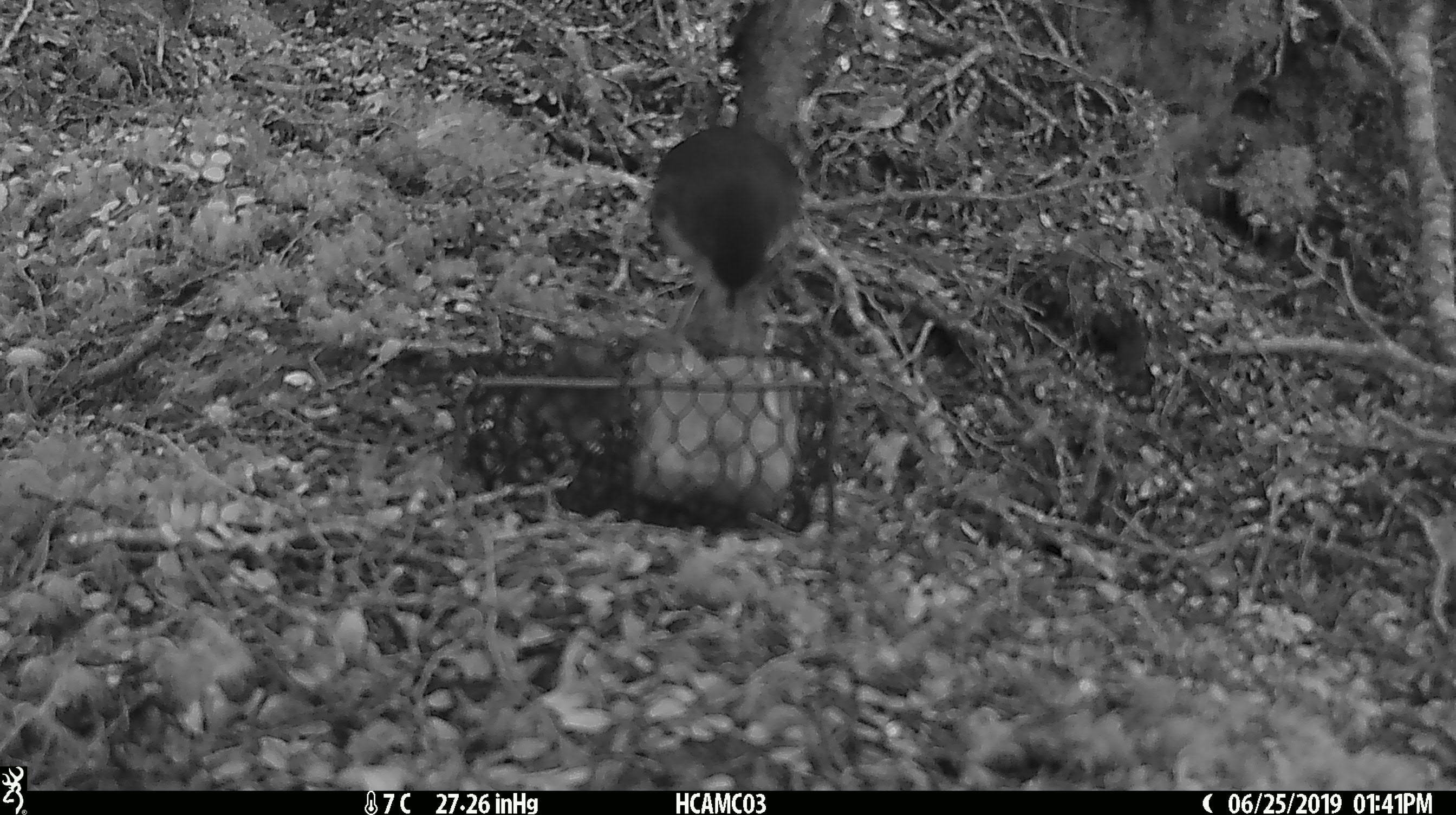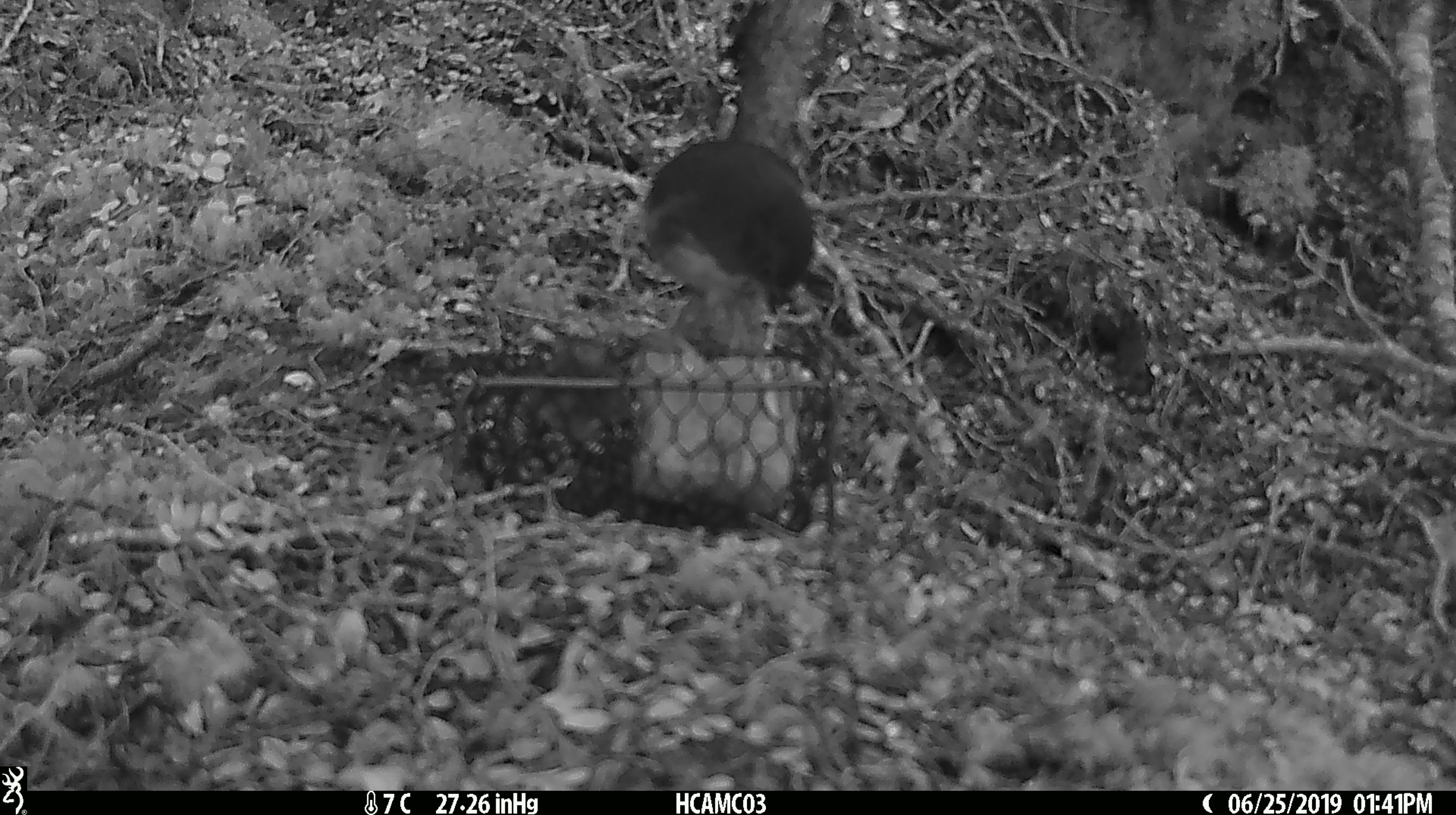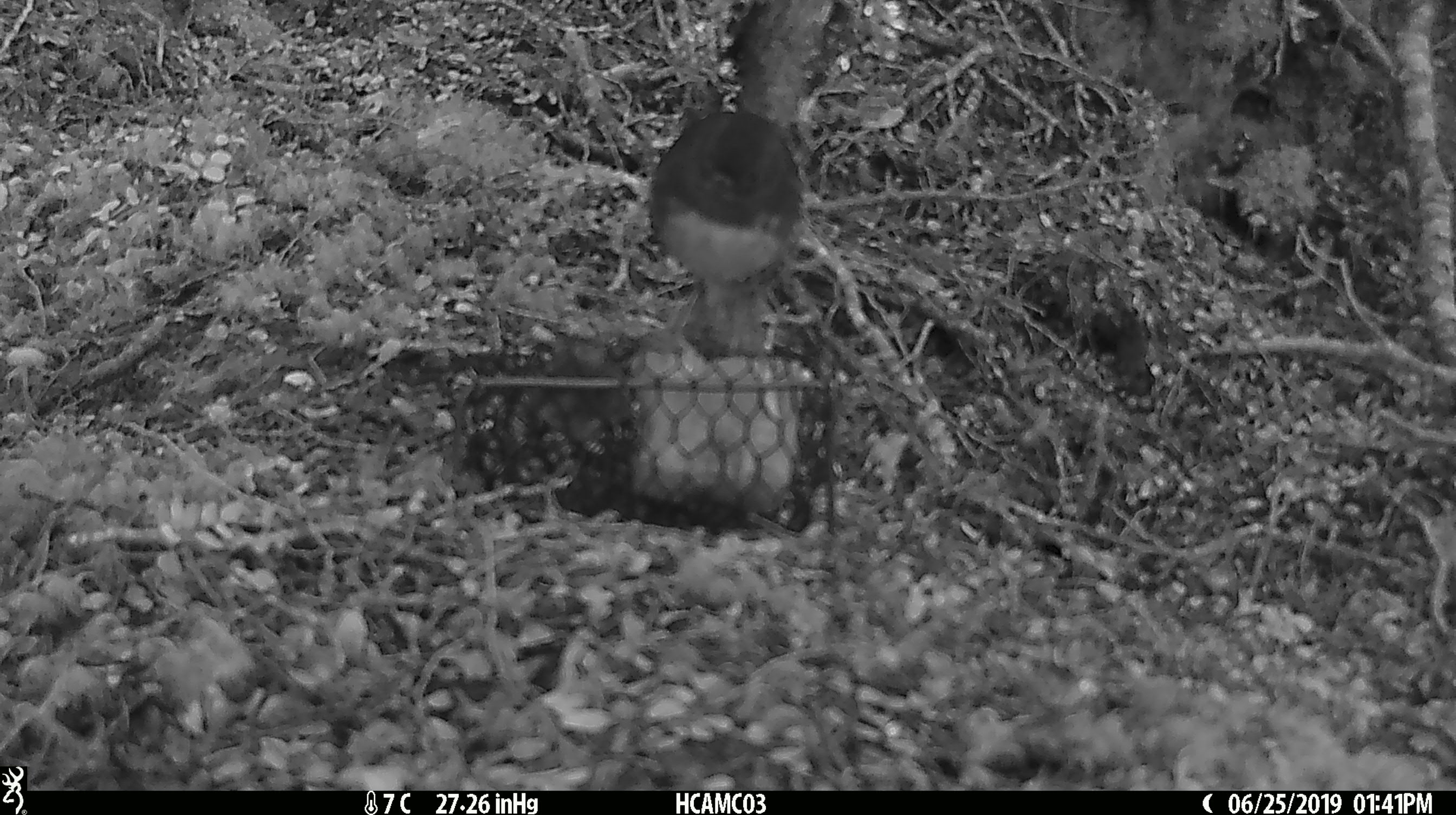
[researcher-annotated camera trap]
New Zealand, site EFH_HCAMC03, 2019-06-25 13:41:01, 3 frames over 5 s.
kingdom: Animalia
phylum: Chordata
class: Aves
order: Passeriformes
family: Petroicidae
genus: Petroica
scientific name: Petroica australis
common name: new zealand robin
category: robin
Robin (new zealand robin) (Petroica australis).